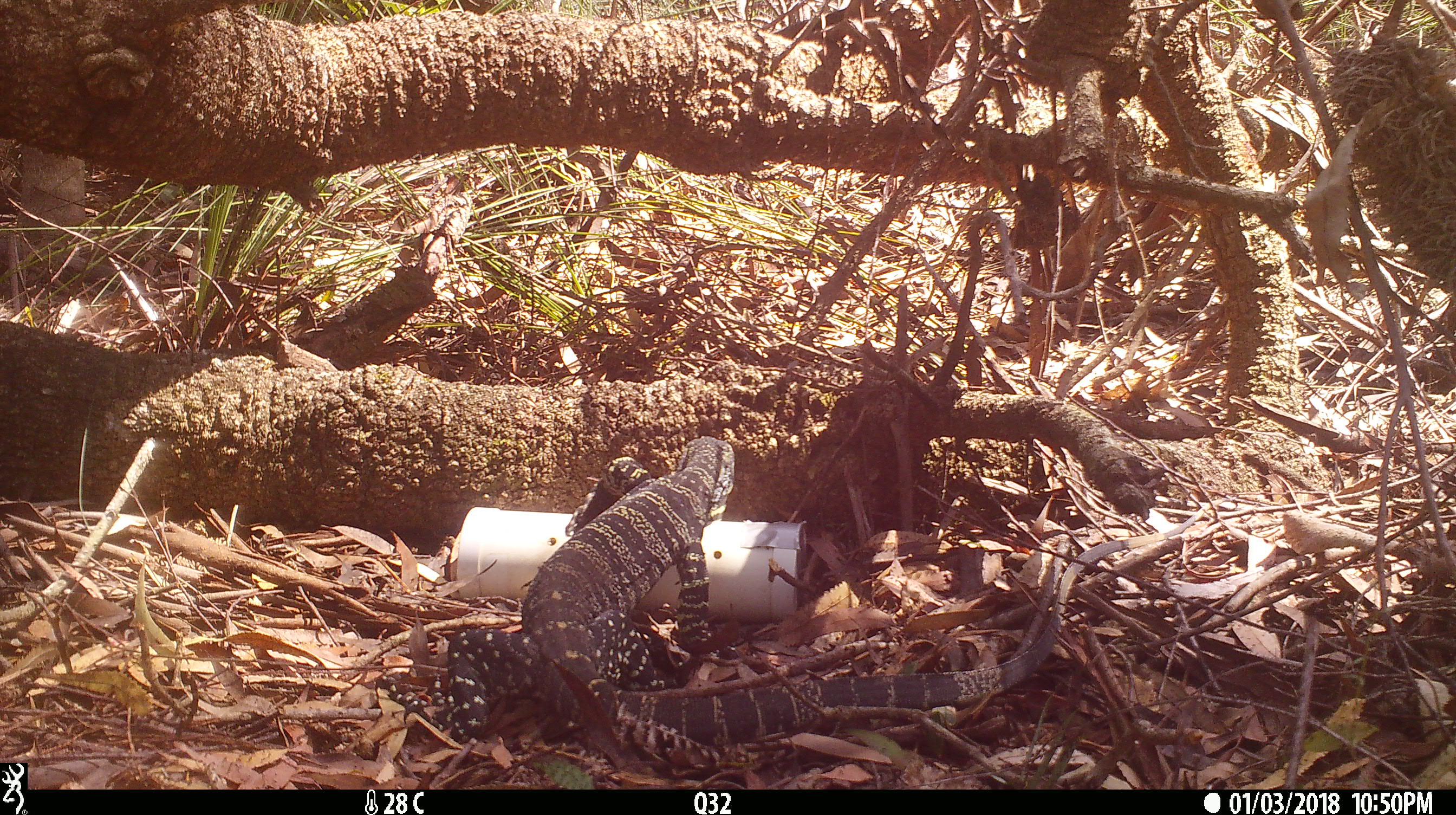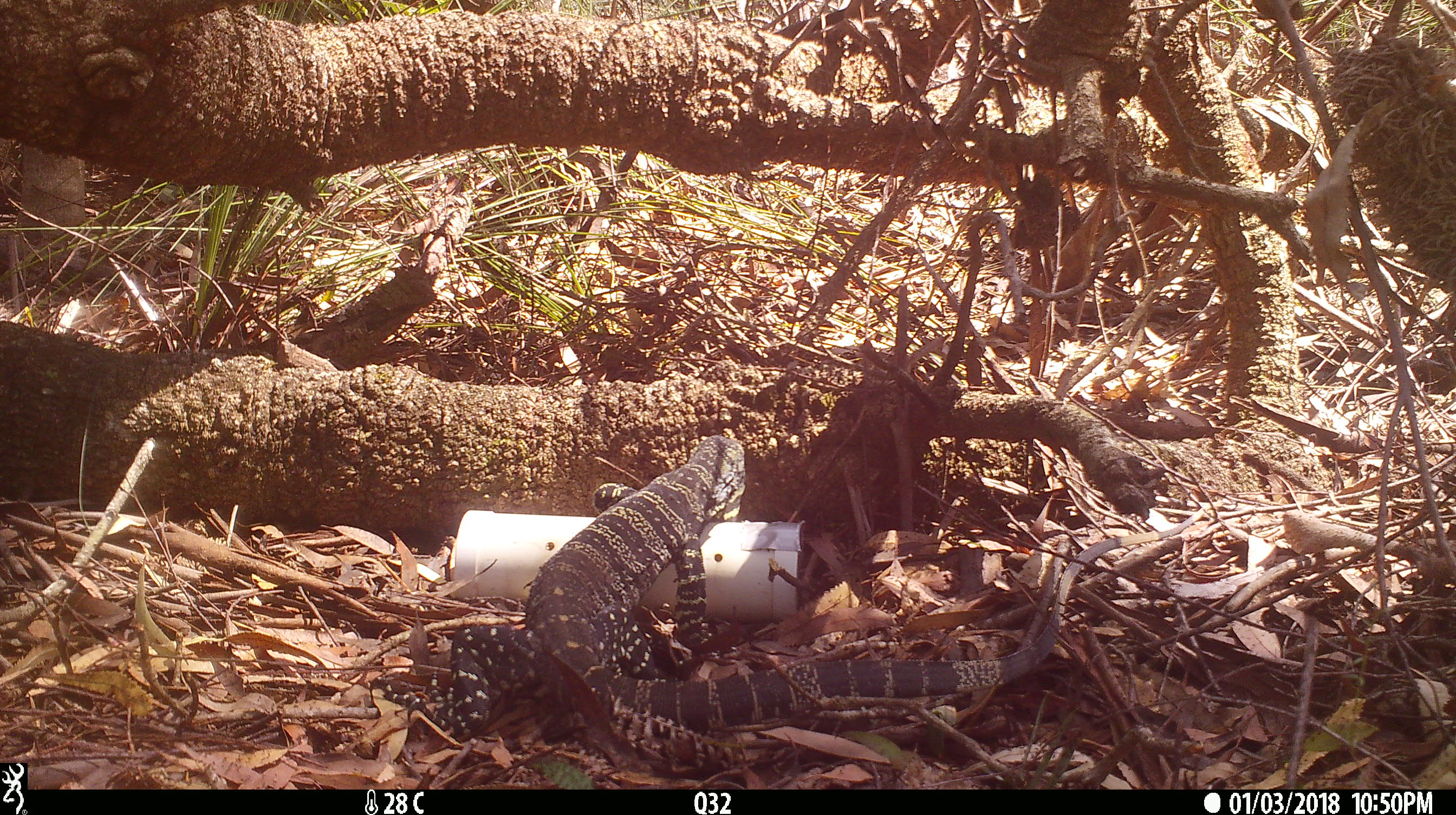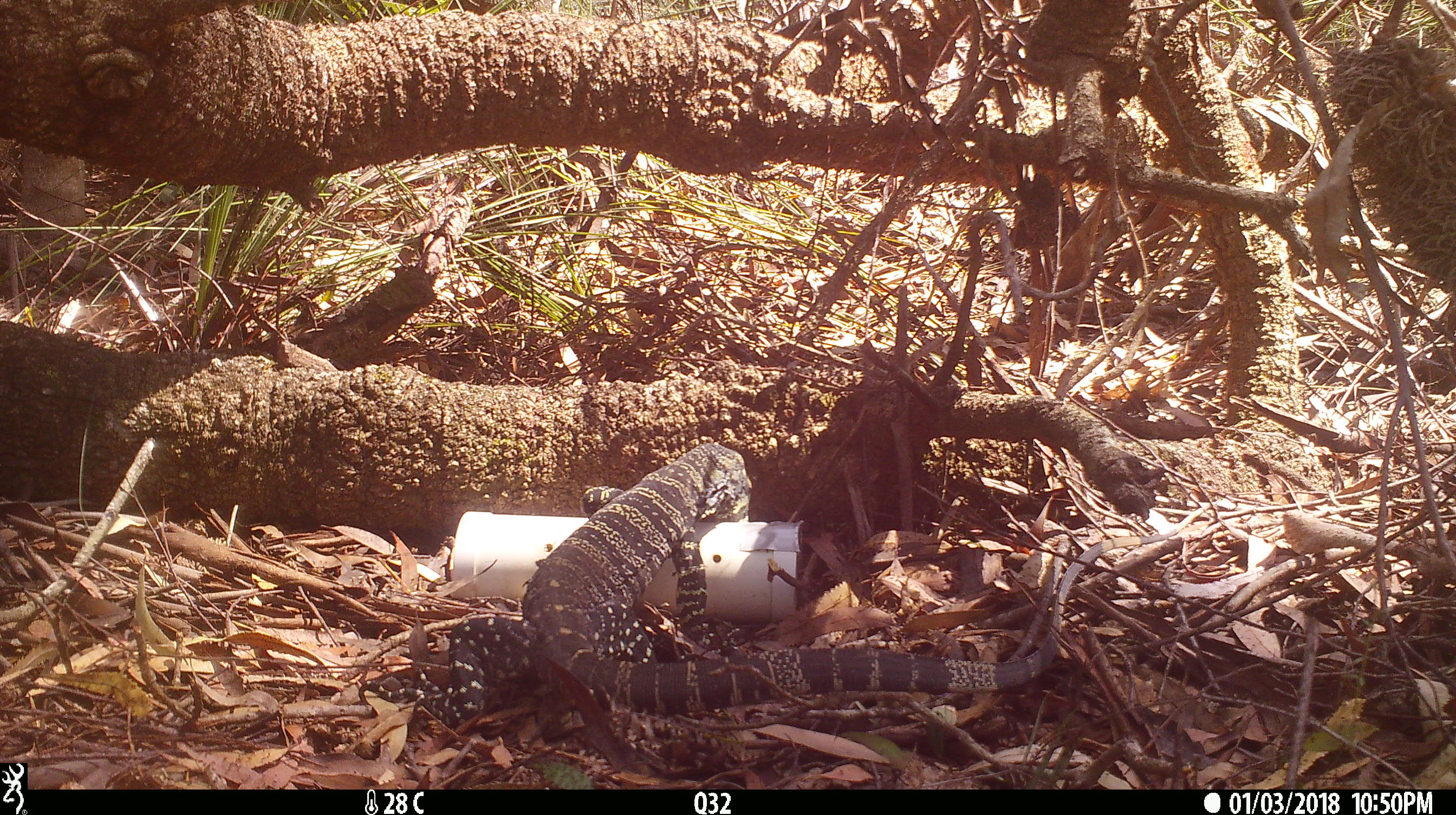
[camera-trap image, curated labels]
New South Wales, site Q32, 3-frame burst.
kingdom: Animalia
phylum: Chordata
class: Reptilia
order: Squamata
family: Varanidae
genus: Varanus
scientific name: Varanus varius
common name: lace monitor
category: goanna